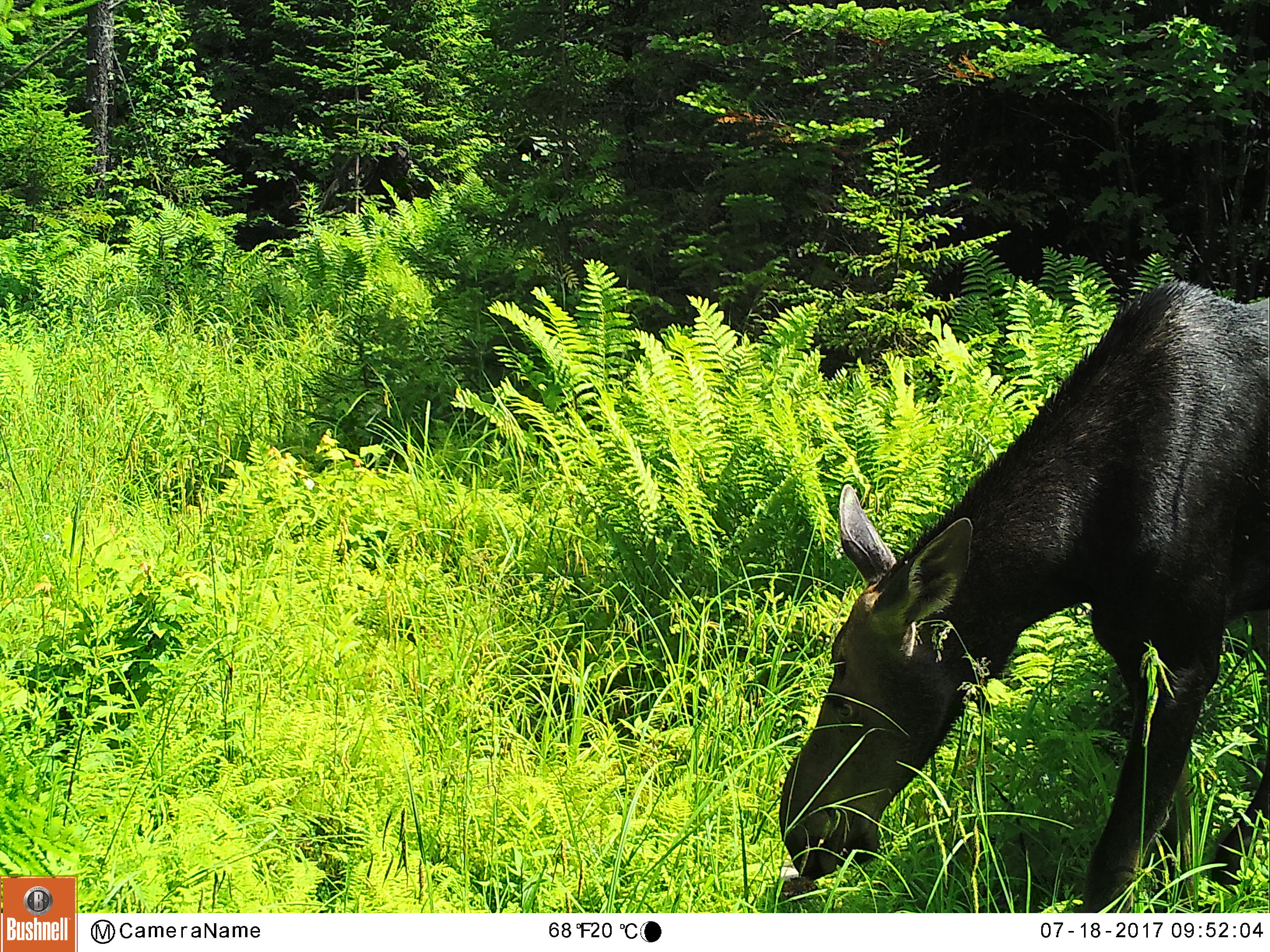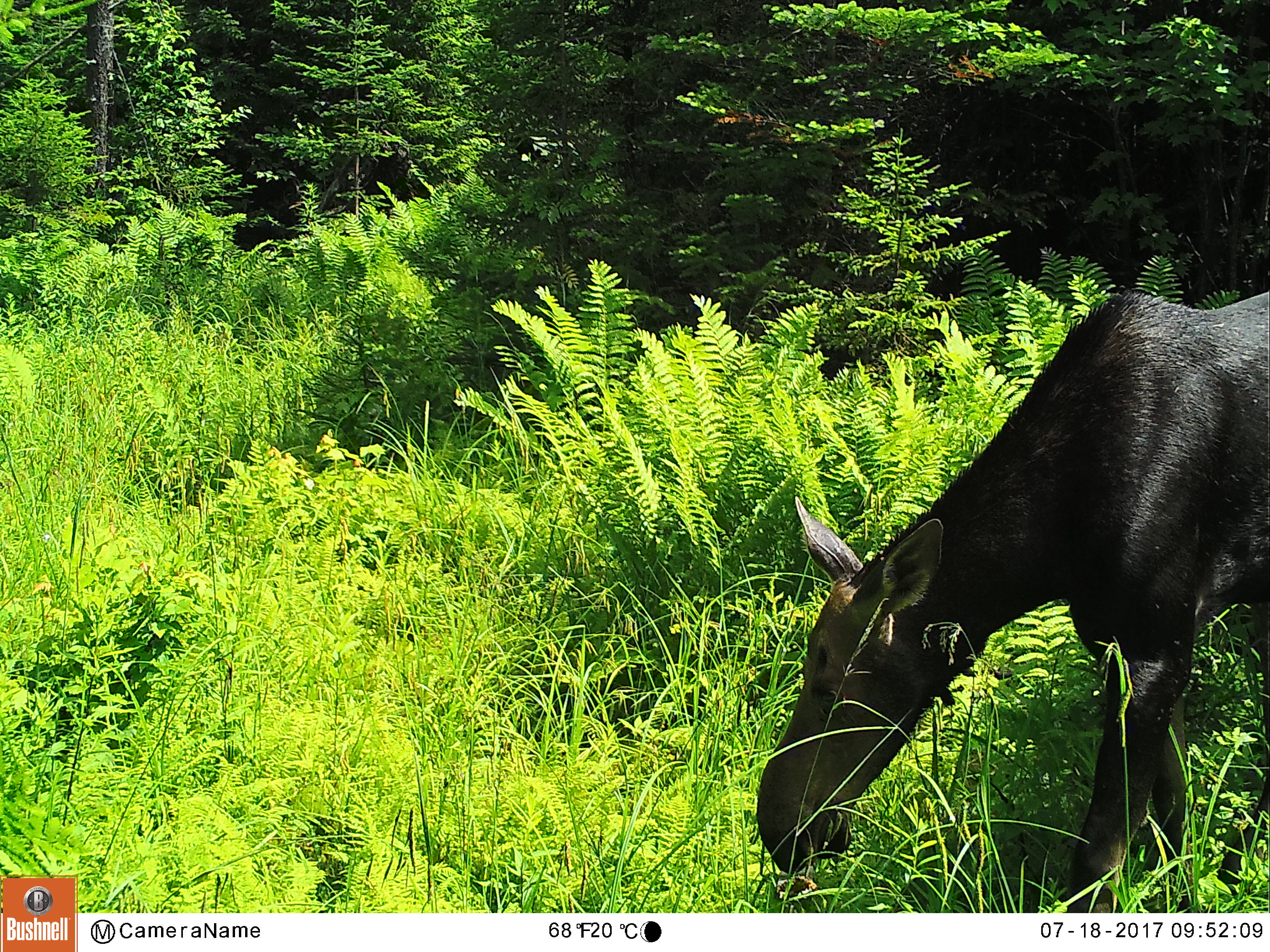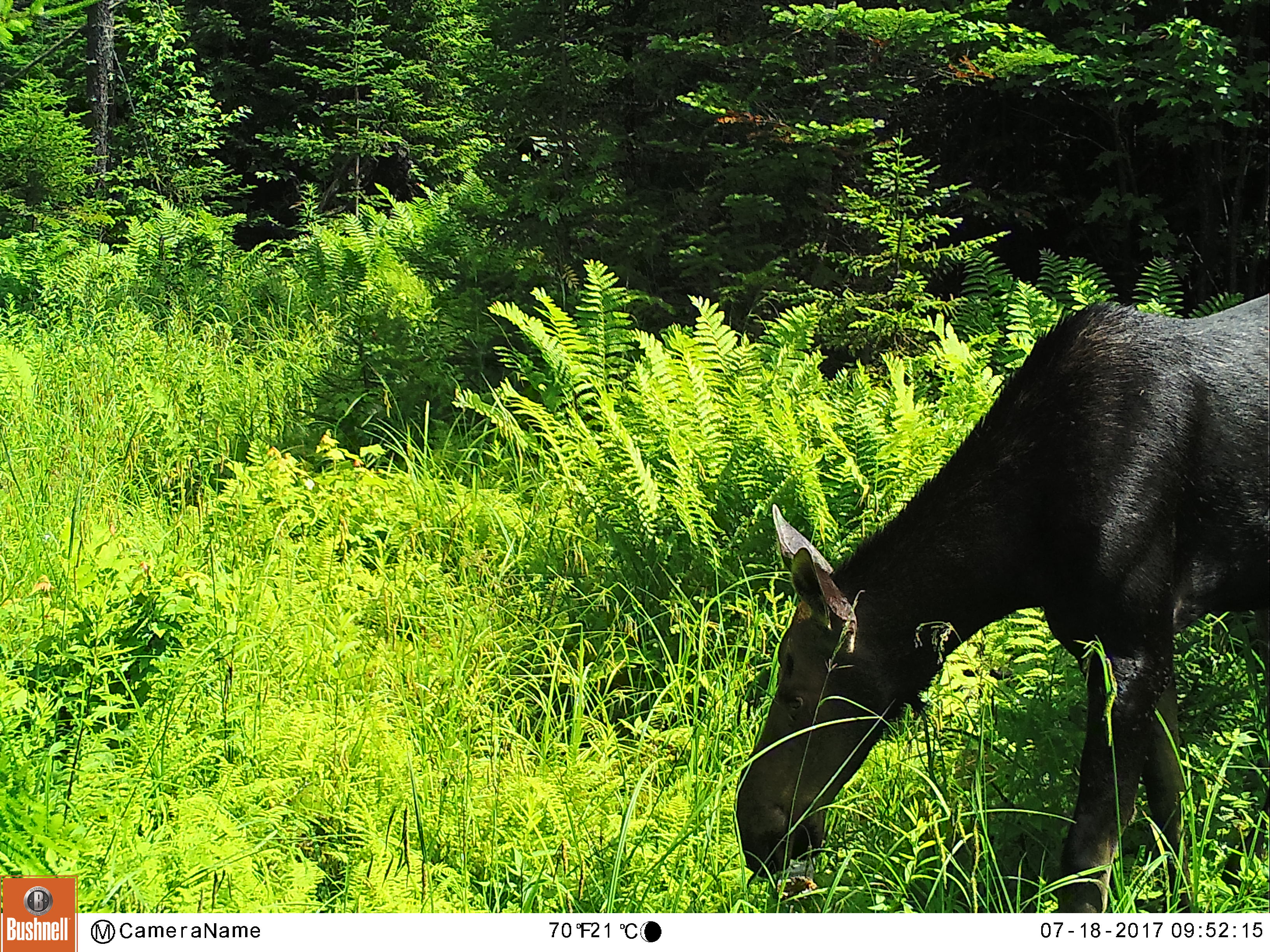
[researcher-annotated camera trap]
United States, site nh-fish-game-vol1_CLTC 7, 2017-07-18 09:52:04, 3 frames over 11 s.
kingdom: Animalia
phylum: Chordata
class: Mammalia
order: Artiodactyla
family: Cervidae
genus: Alces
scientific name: Alces alces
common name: moose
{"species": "moose (Alces alces)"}